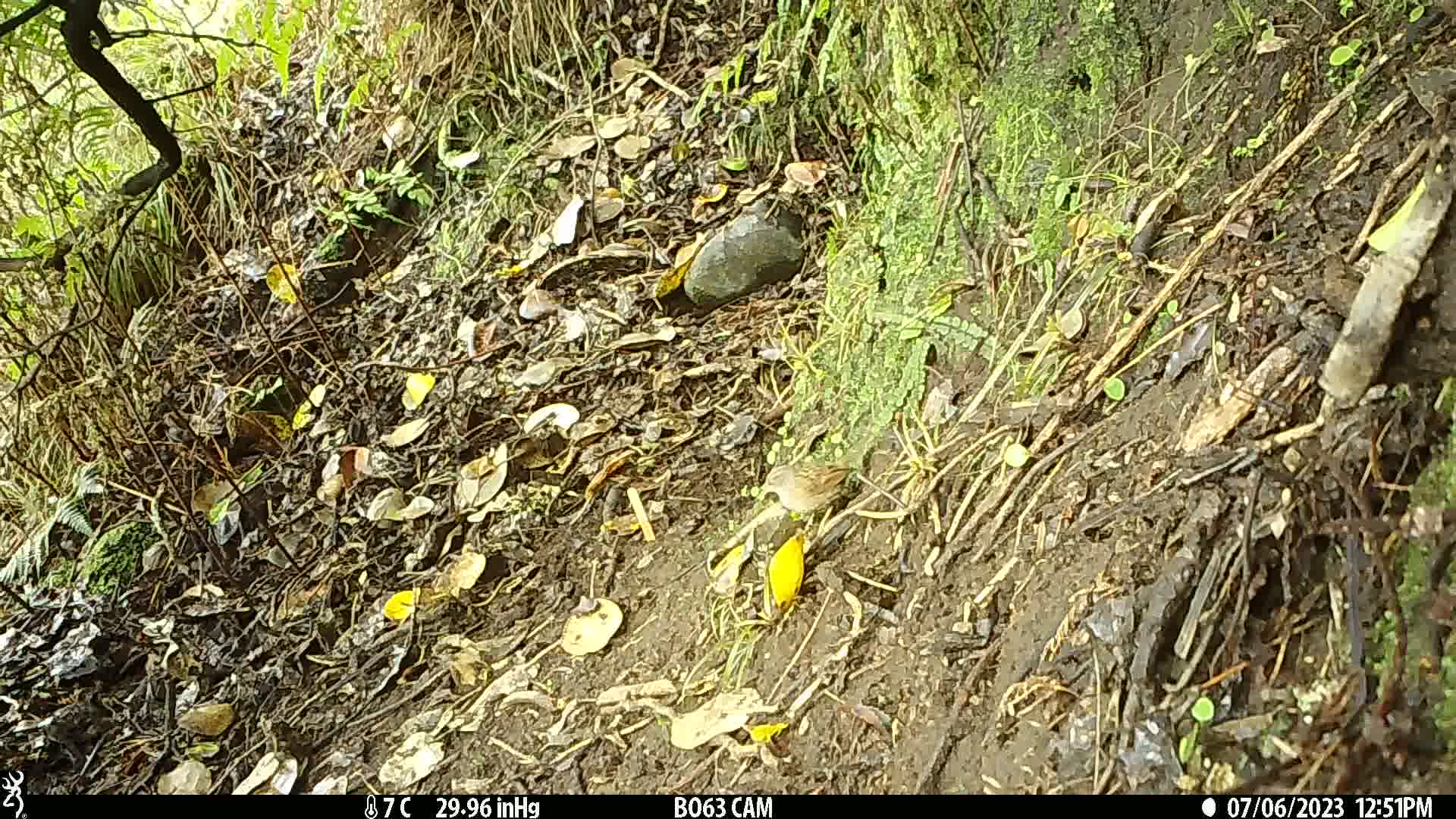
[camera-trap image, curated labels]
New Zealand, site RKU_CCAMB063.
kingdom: Animalia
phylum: Chordata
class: Aves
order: Passeriformes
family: Prunellidae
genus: Prunella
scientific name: Prunella modularis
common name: dunnock